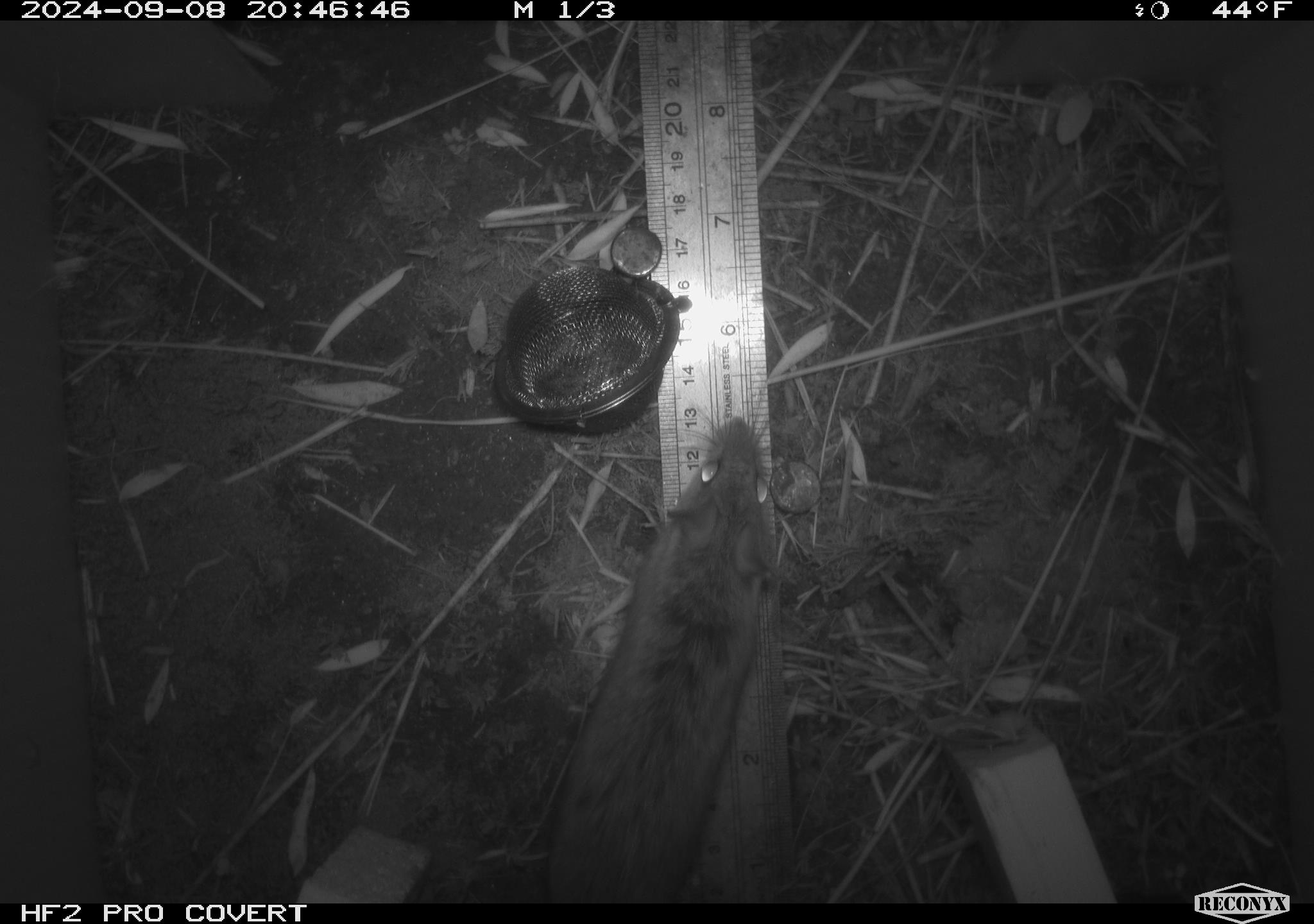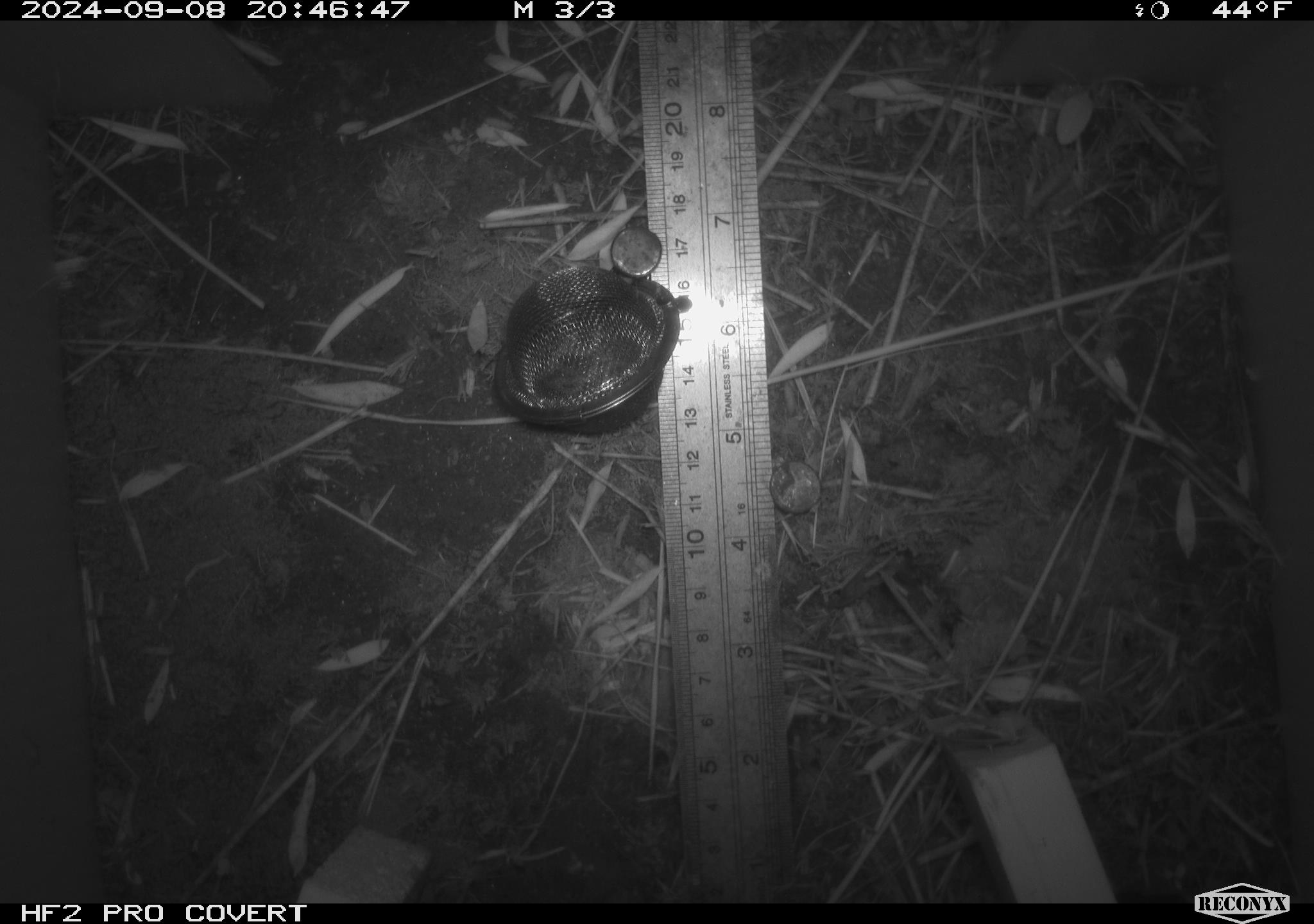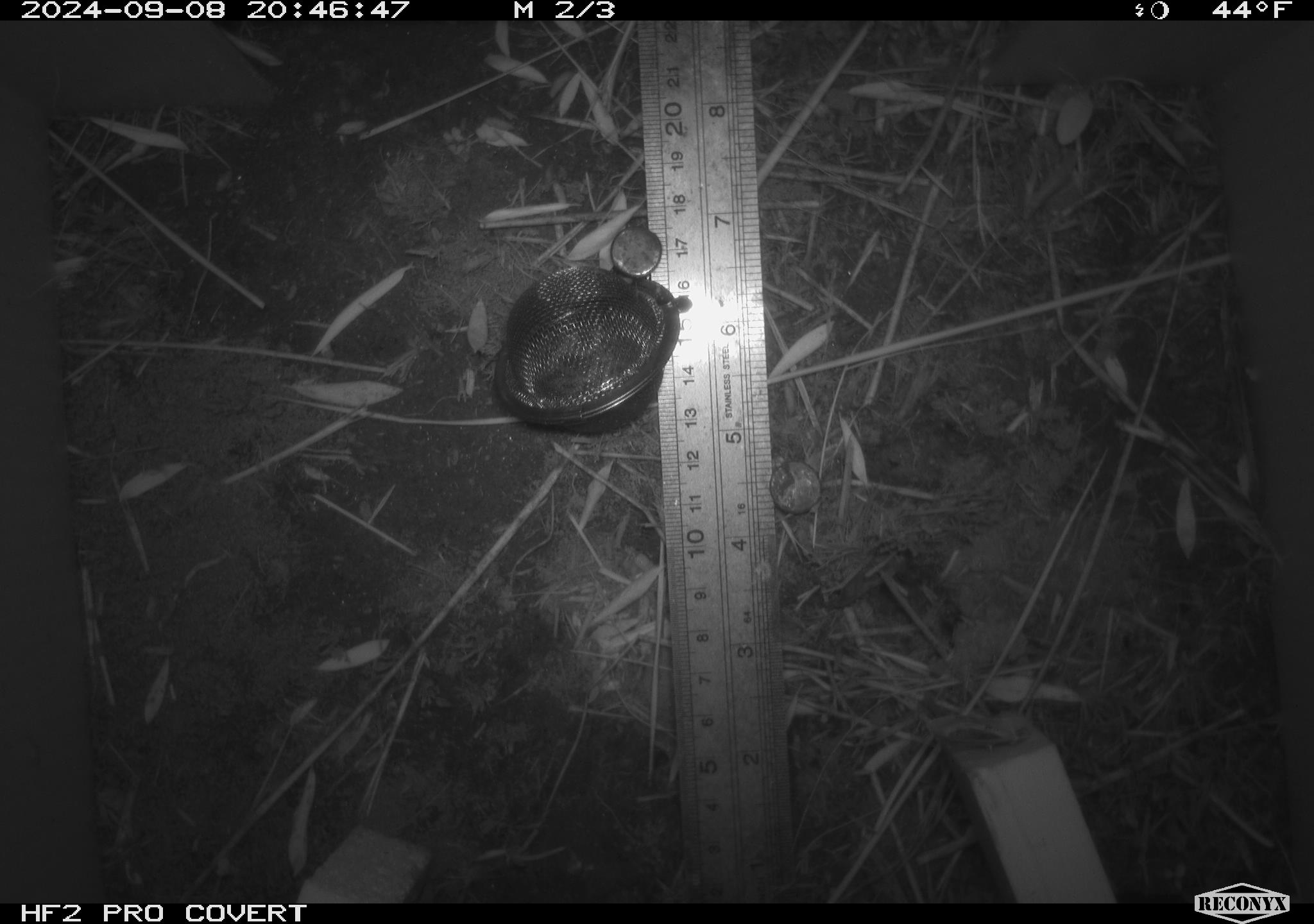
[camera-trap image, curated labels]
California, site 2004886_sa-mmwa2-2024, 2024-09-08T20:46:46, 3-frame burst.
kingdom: Animalia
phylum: Chordata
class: Mammalia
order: Rodentia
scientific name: Rodentia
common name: mouse species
Mouse species (Rodentia).